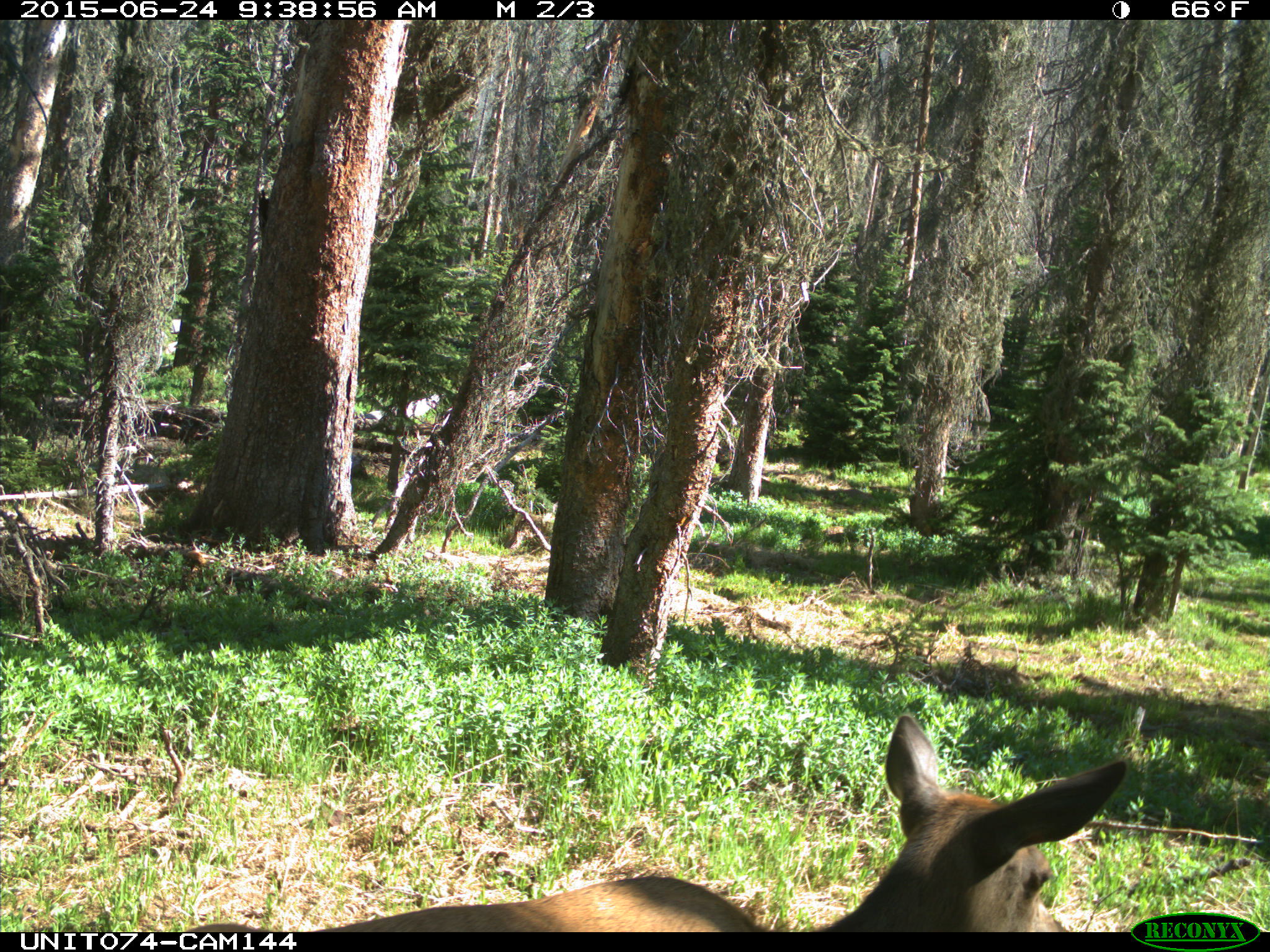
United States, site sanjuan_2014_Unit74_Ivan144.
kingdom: Animalia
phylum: Chordata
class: Mammalia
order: Artiodactyla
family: Cervidae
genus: Cervus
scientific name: Cervus elaphus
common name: red deer